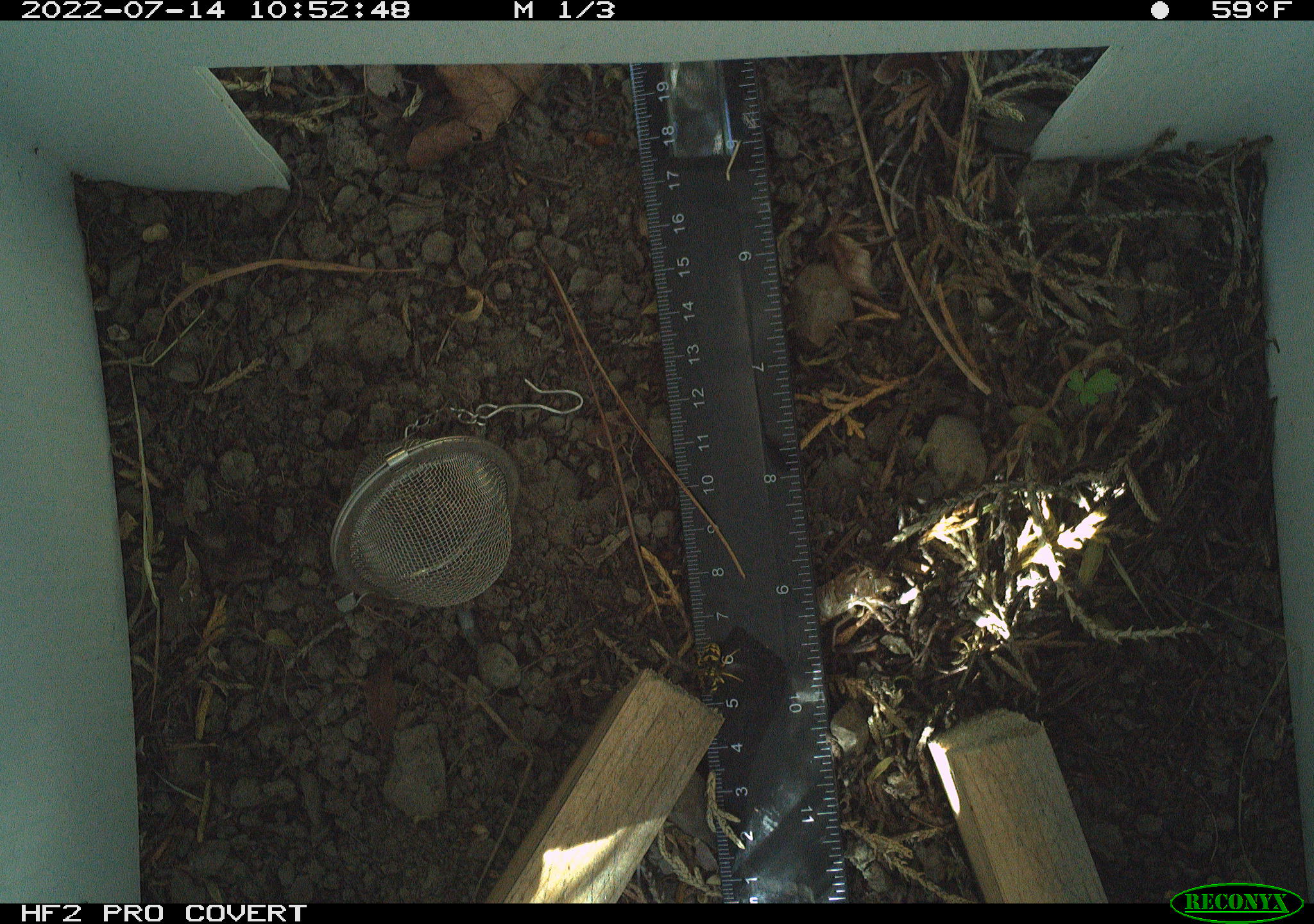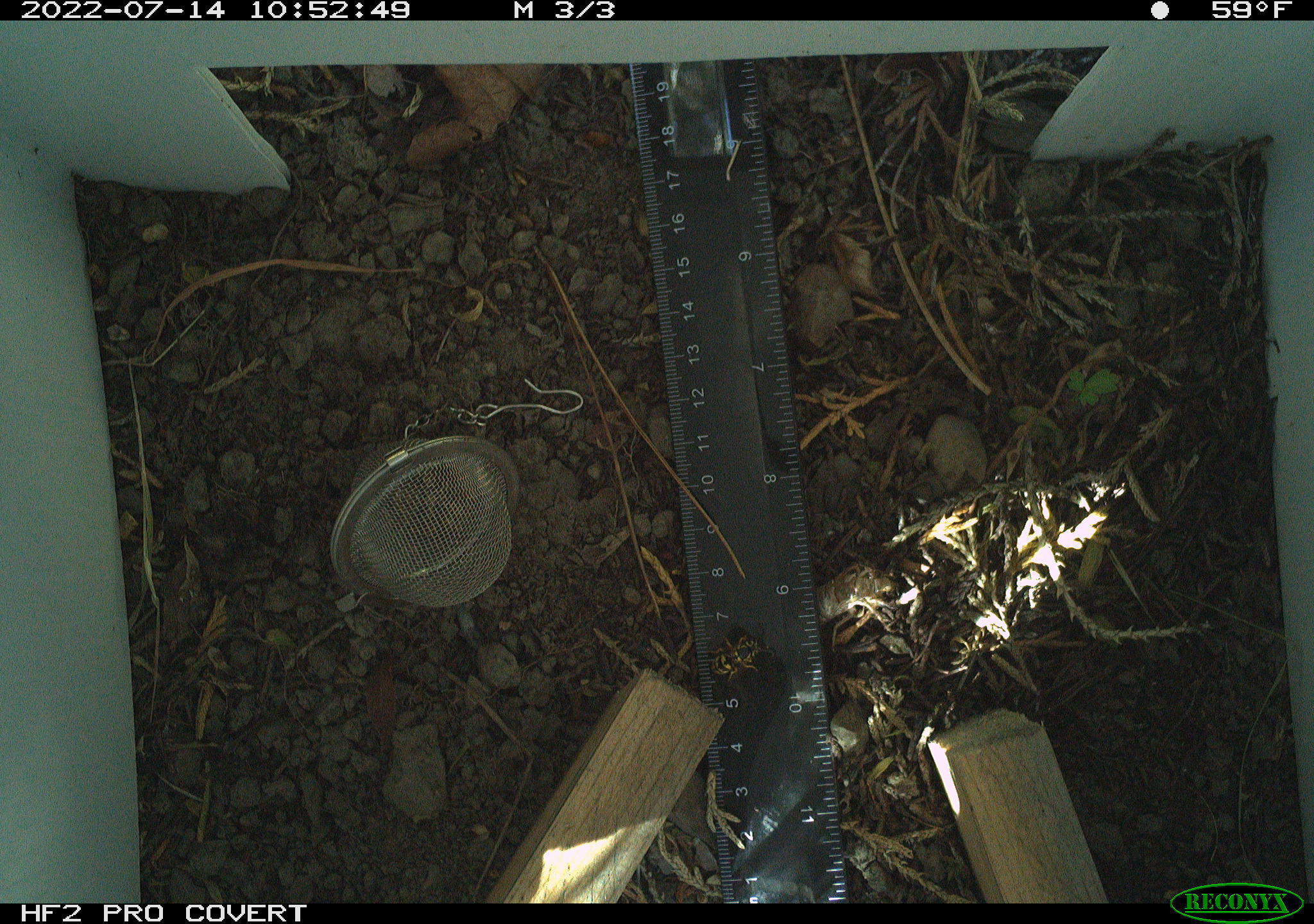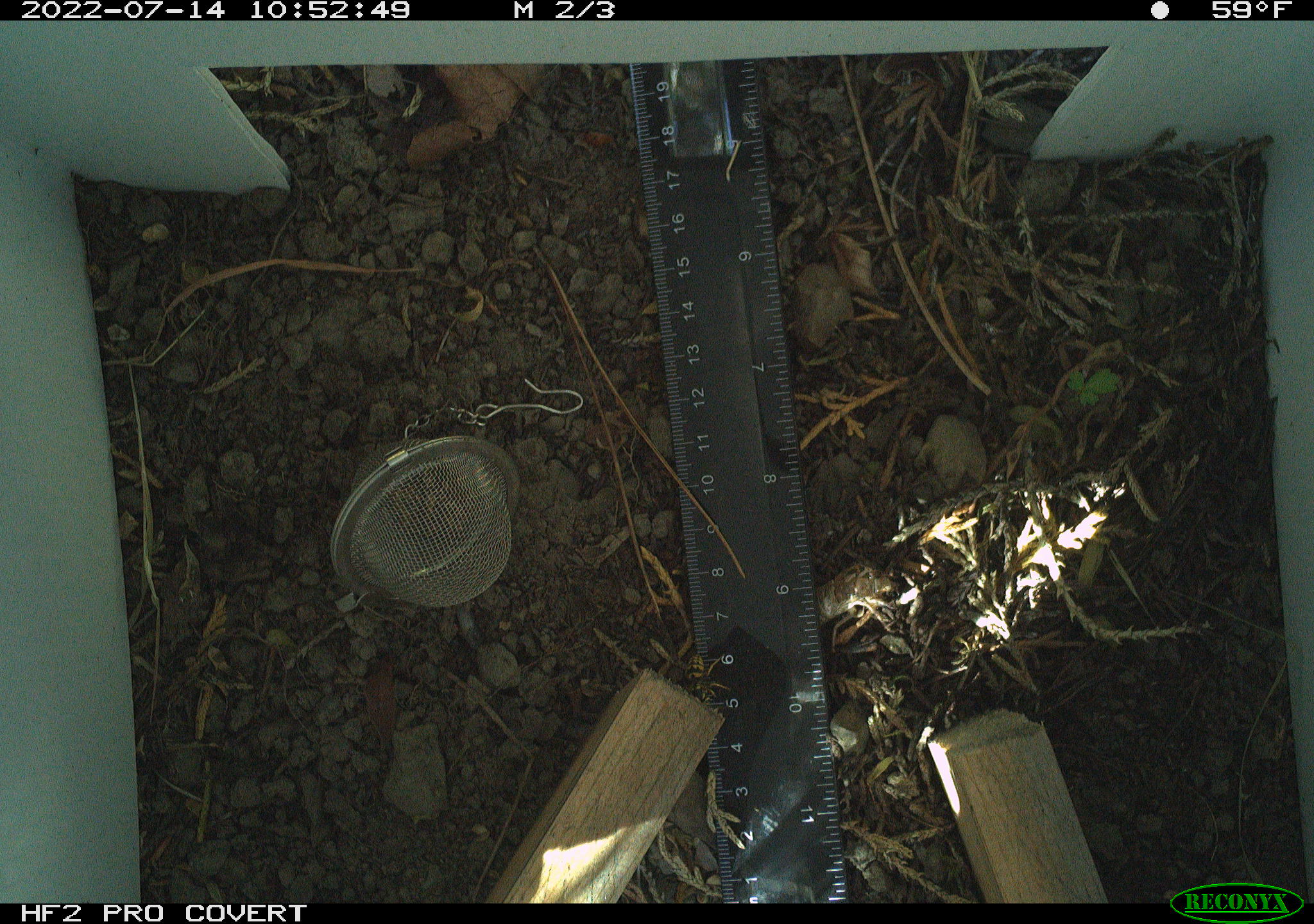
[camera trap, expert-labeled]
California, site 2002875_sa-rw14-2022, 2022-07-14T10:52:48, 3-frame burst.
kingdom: Animalia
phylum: Arthropoda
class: Insecta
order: Hymenoptera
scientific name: Hymenoptera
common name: ants, bees, wasps, and sawflies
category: hymenoptera order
Hymenoptera order (ants, bees, wasps, and sawflies) (Hymenoptera).